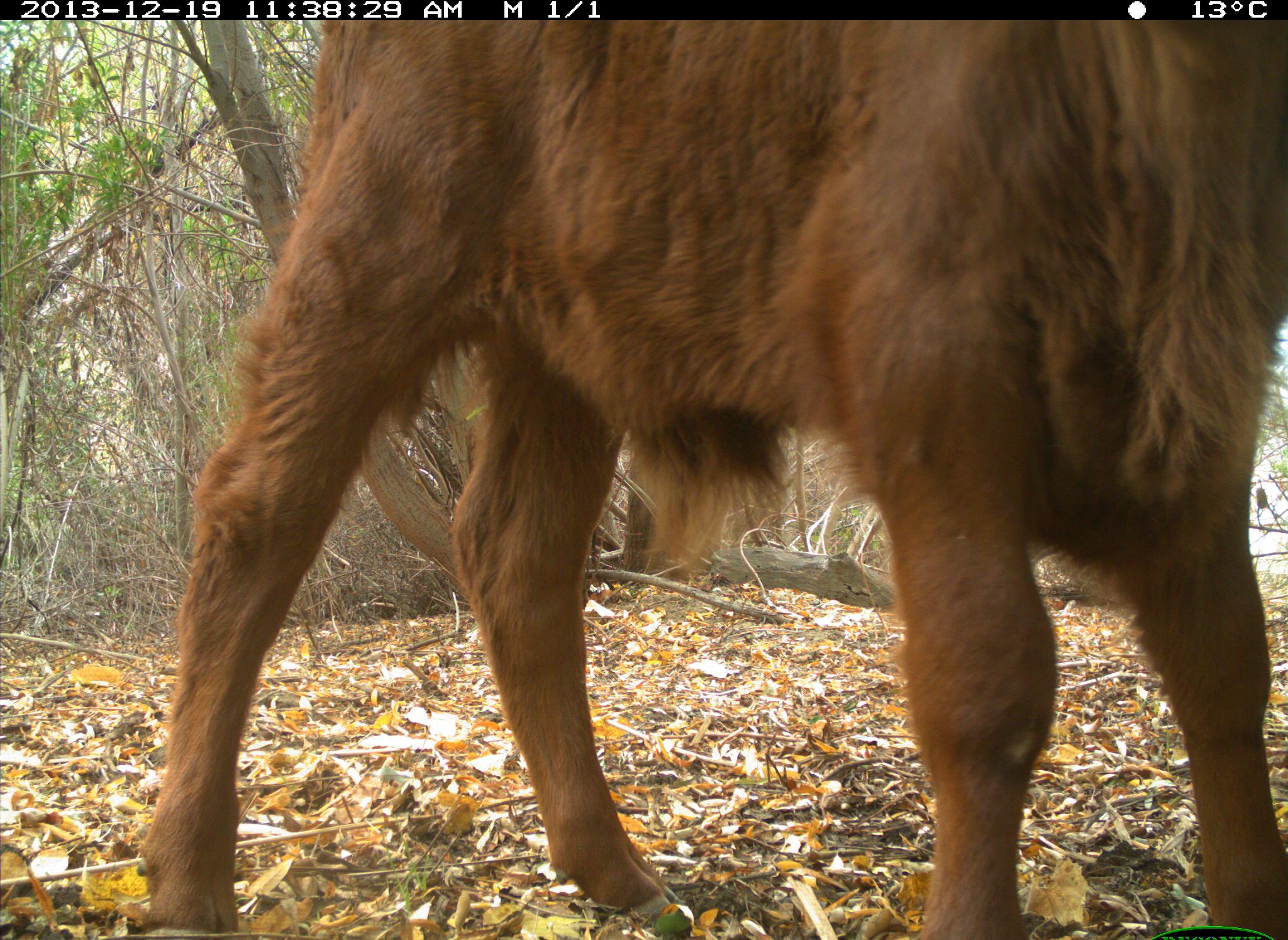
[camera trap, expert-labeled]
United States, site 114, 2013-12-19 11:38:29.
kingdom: Animalia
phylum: Chordata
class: Mammalia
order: Artiodactyla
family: Bovidae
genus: Bos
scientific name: Bos taurus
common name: cow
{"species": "cow (Bos taurus)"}